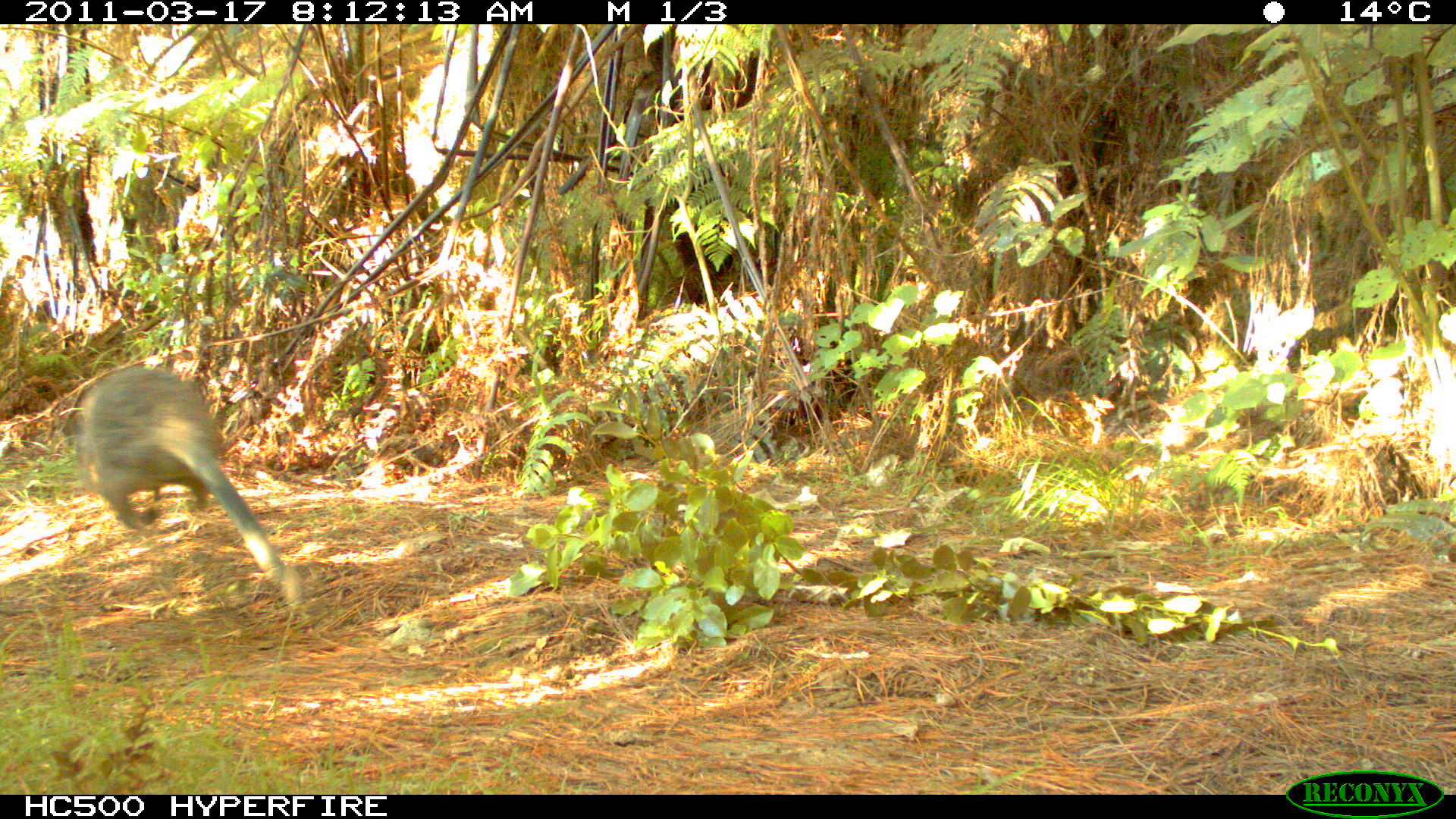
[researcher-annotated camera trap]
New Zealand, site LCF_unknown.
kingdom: Animalia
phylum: Chordata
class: Mammalia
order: Diprotodontia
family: Macropodidae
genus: Notamacropus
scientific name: Notamacropus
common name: wallaby